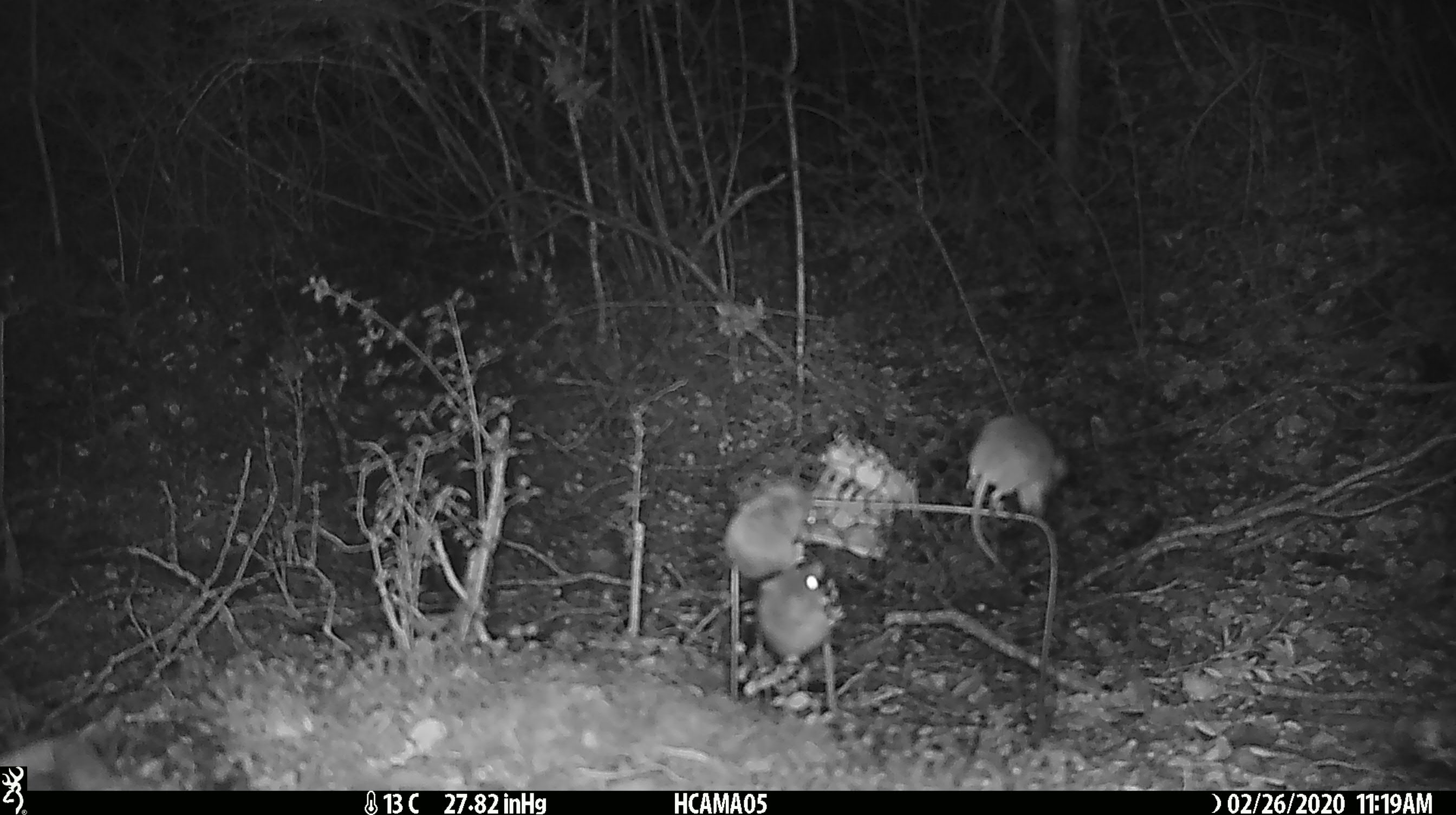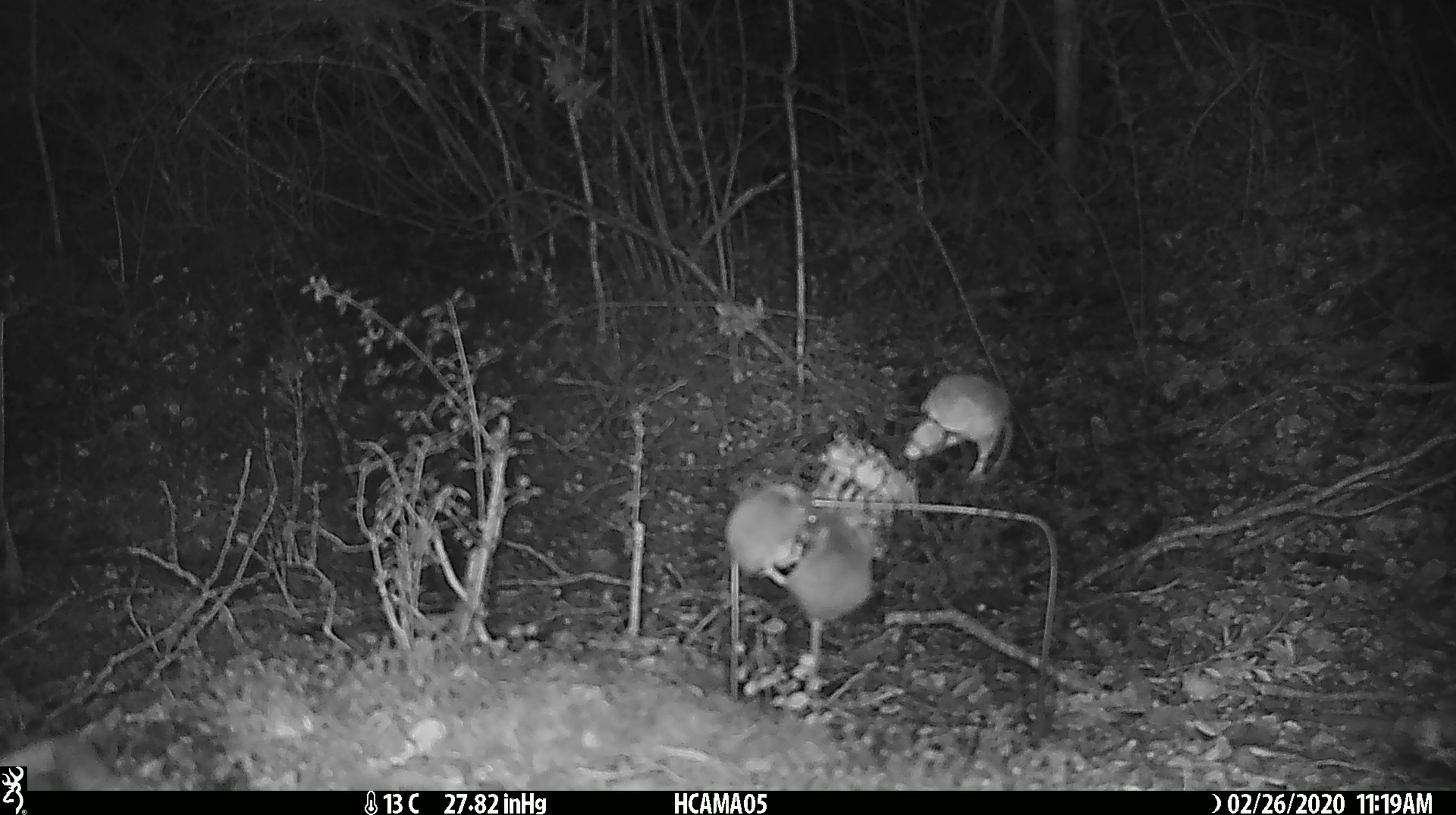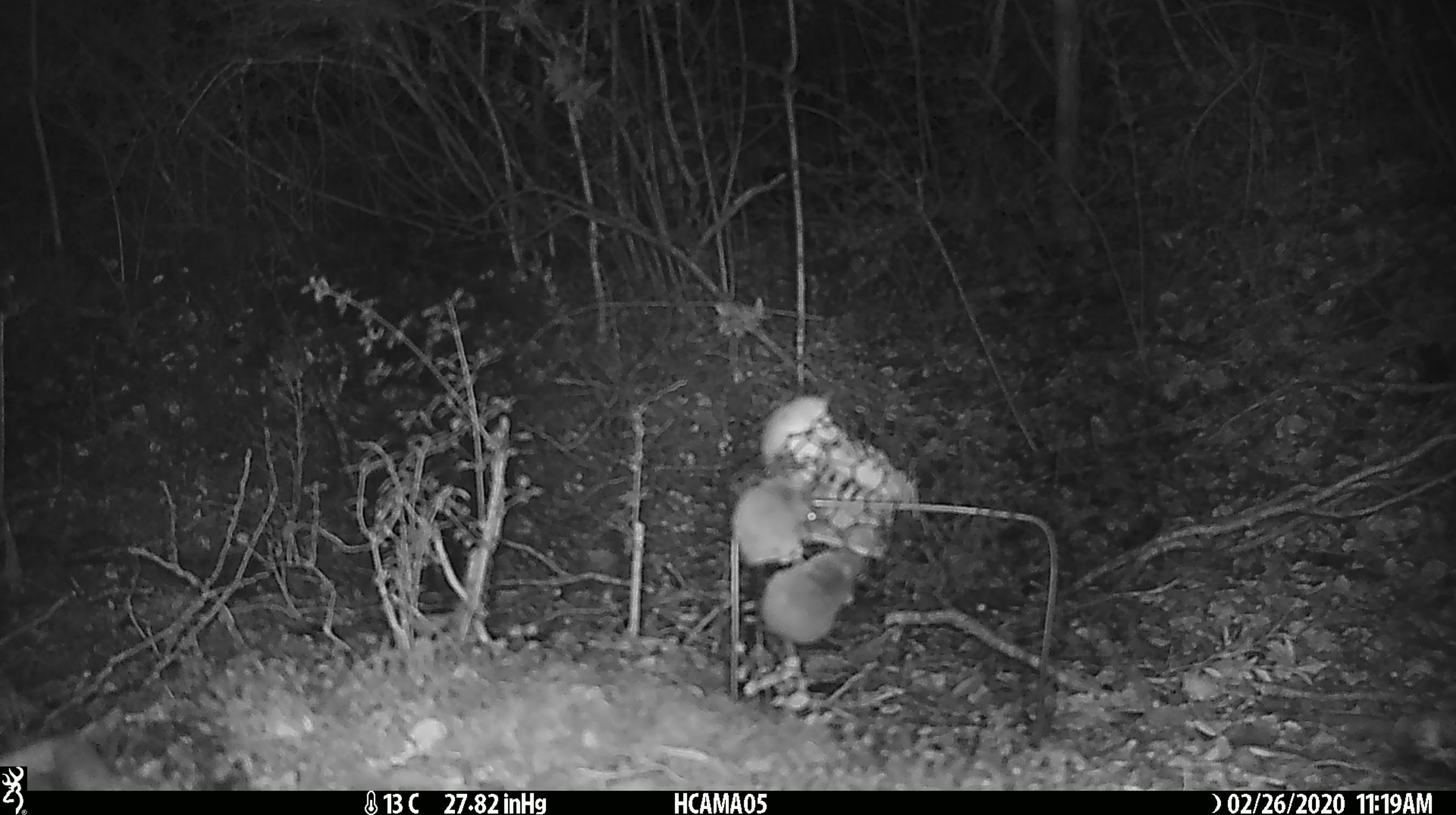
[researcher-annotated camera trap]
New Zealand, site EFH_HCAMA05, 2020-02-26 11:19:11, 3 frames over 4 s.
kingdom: Animalia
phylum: Chordata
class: Mammalia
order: Rodentia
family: Muridae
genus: Mus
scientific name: Mus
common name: mouse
Mouse (Mus).